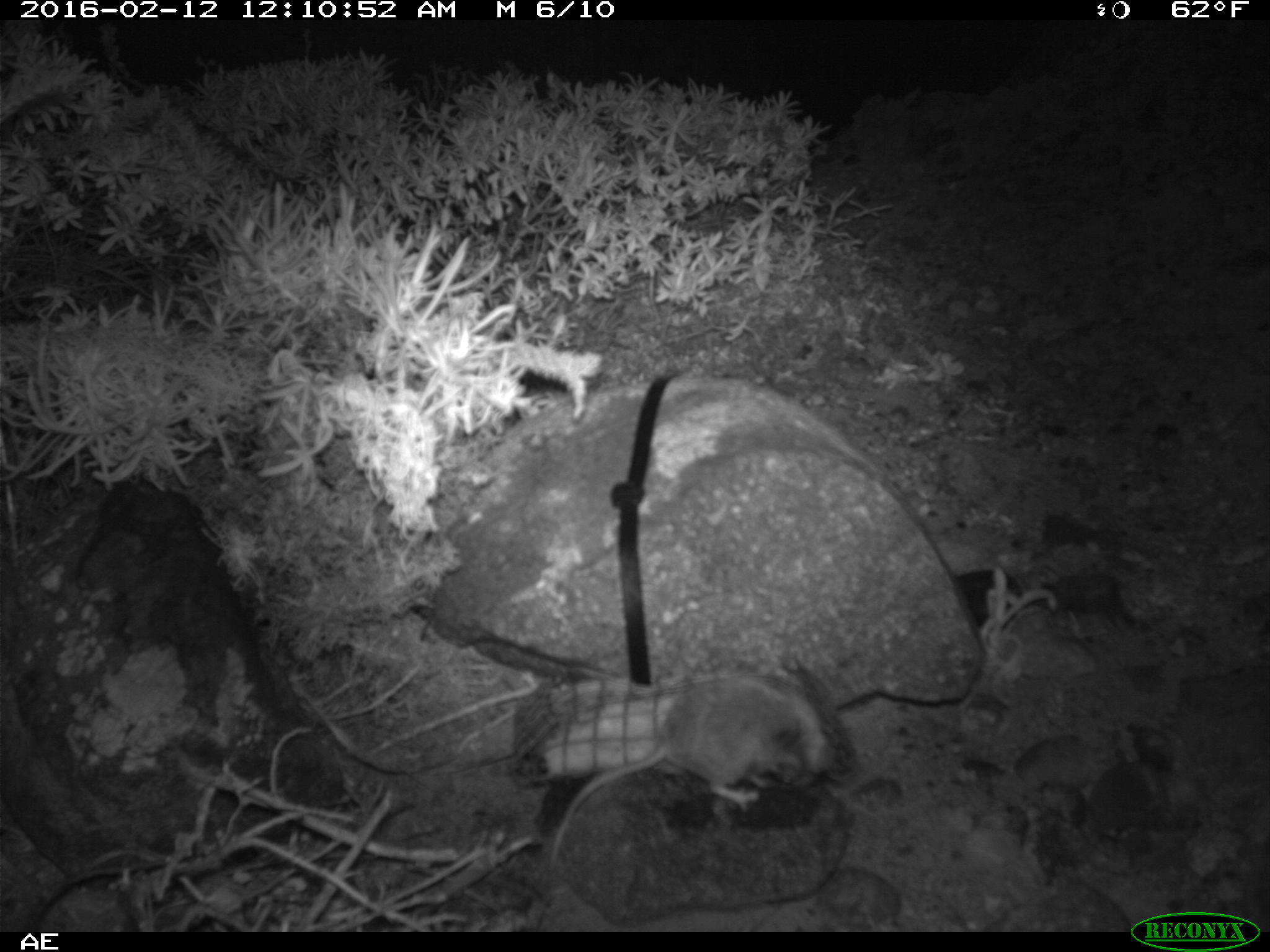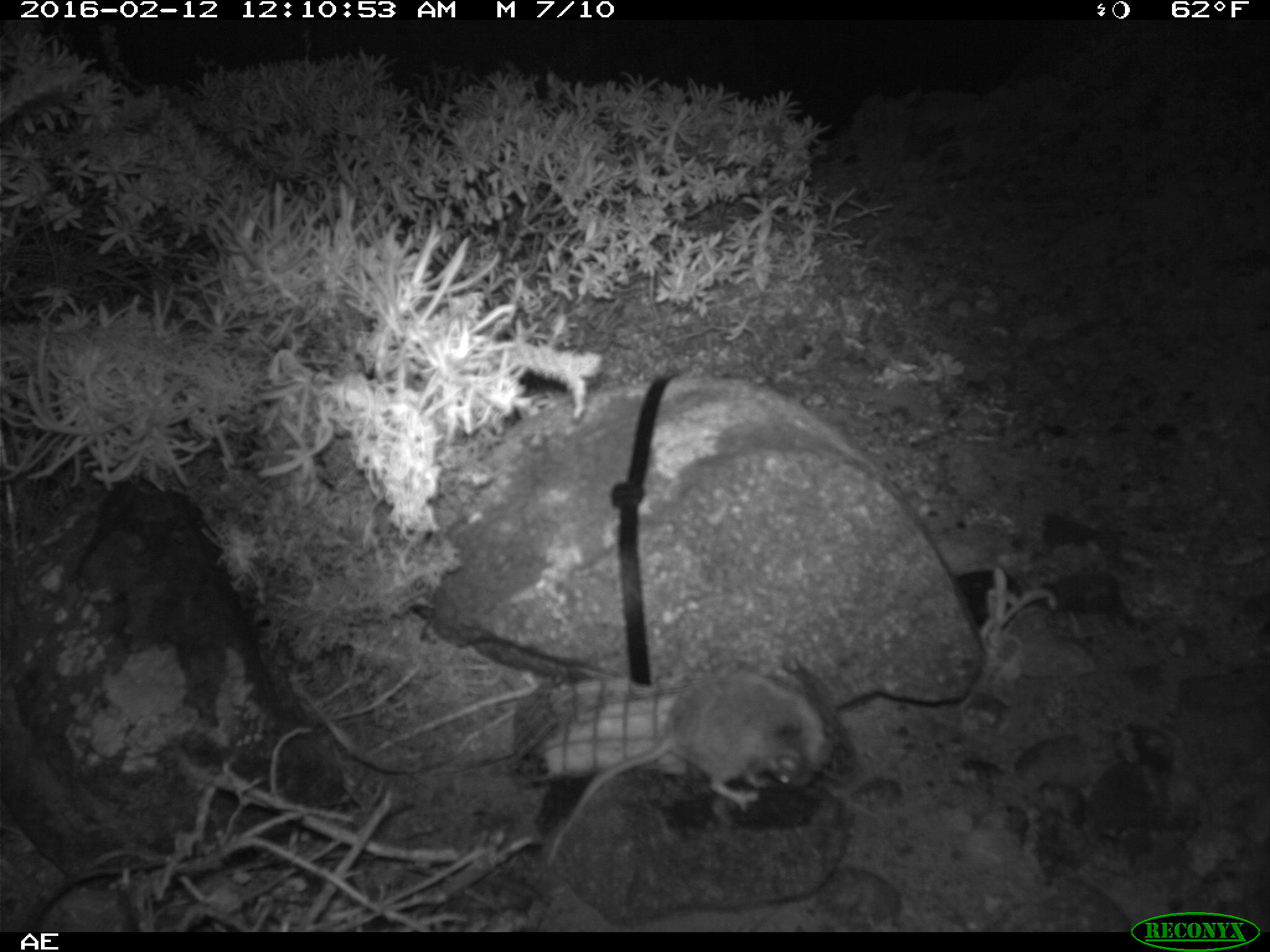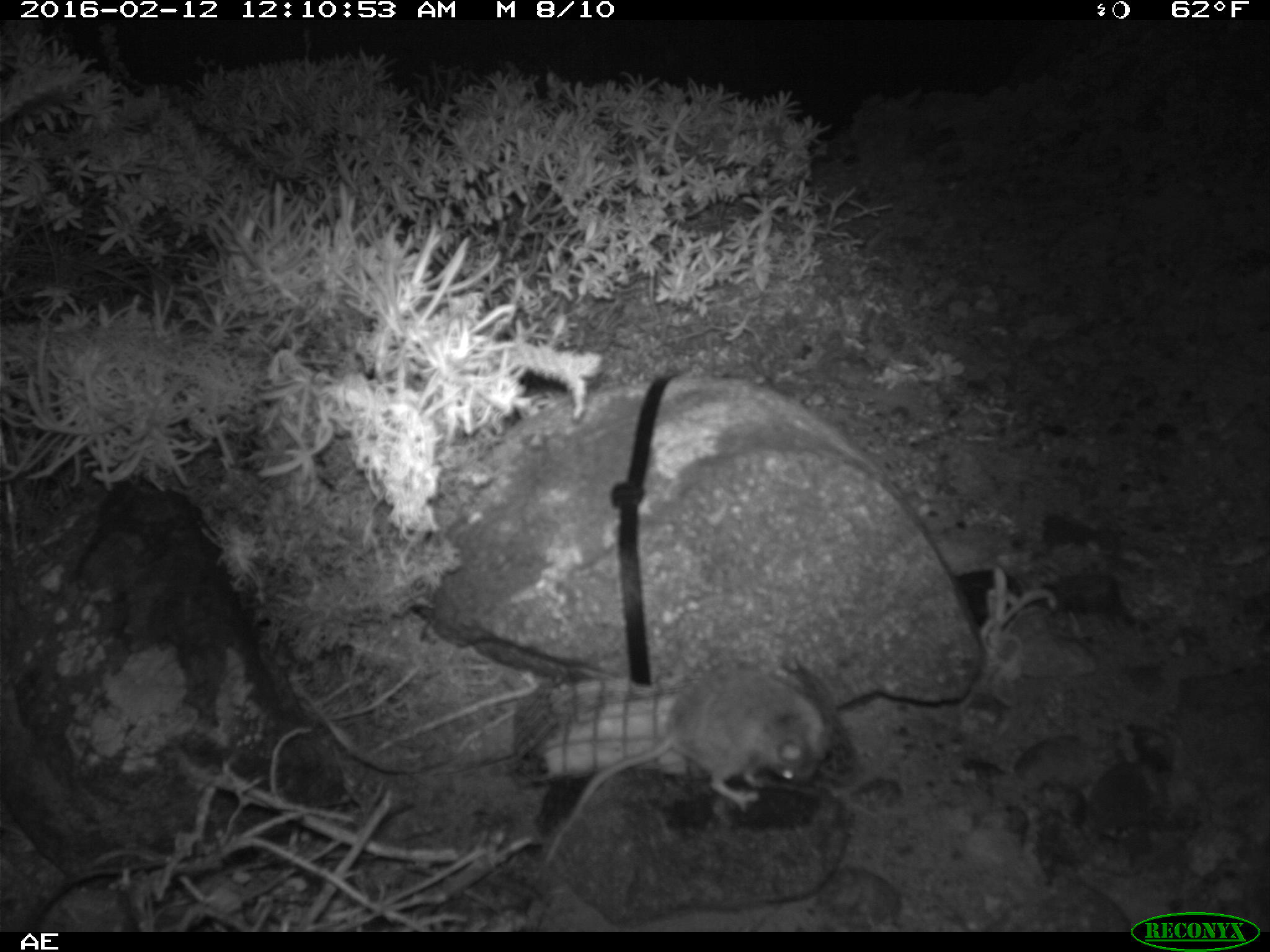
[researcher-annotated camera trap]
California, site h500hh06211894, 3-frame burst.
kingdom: Animalia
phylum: Chordata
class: Mammalia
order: Rodentia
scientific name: Rodentia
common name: rodent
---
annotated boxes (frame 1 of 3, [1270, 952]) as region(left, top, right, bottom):
rodent: region(550, 668, 833, 872)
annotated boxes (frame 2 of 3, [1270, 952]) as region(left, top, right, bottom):
rodent: region(546, 672, 827, 862)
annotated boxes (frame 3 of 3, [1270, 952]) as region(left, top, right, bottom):
rodent: region(544, 669, 829, 862)